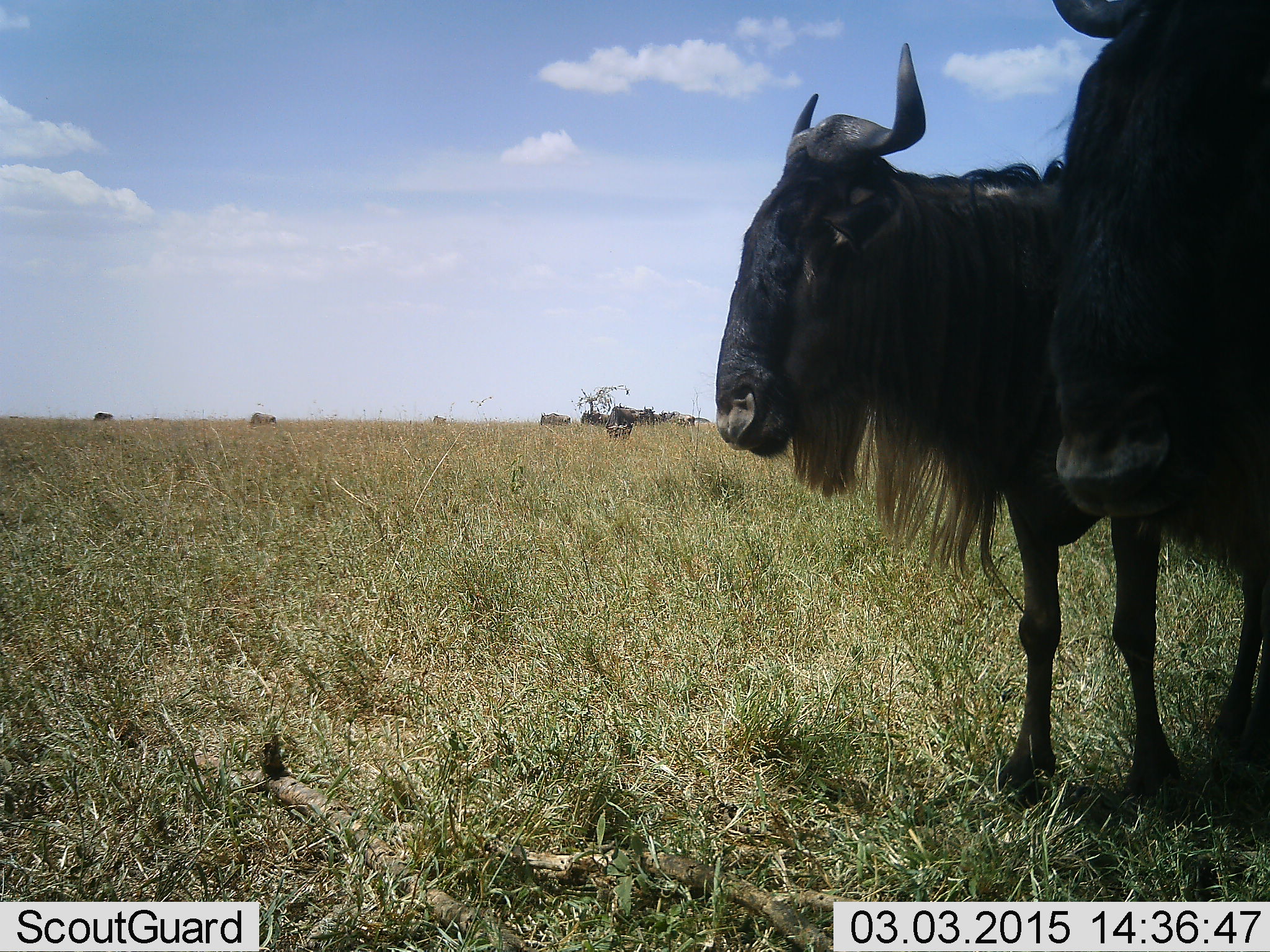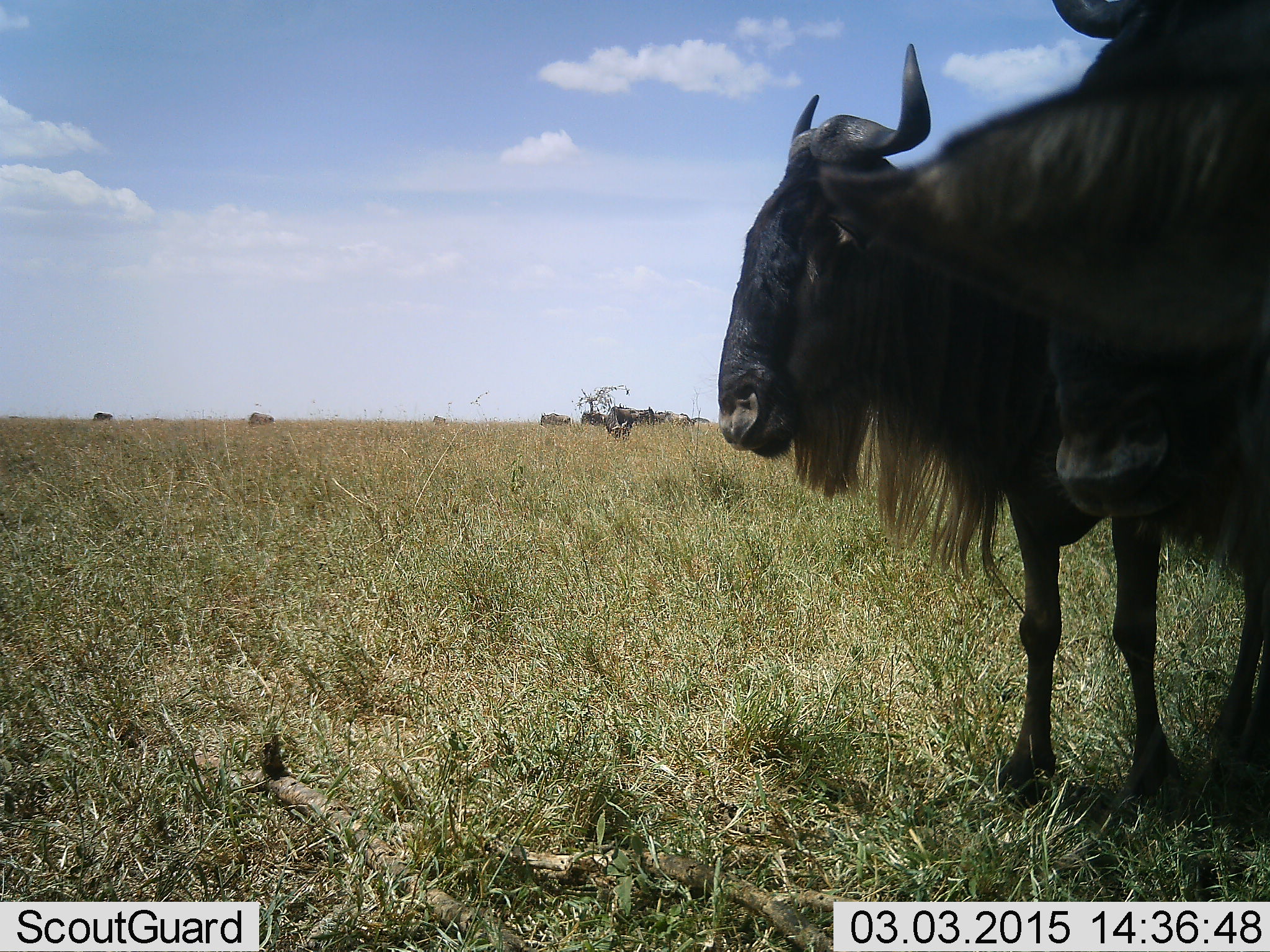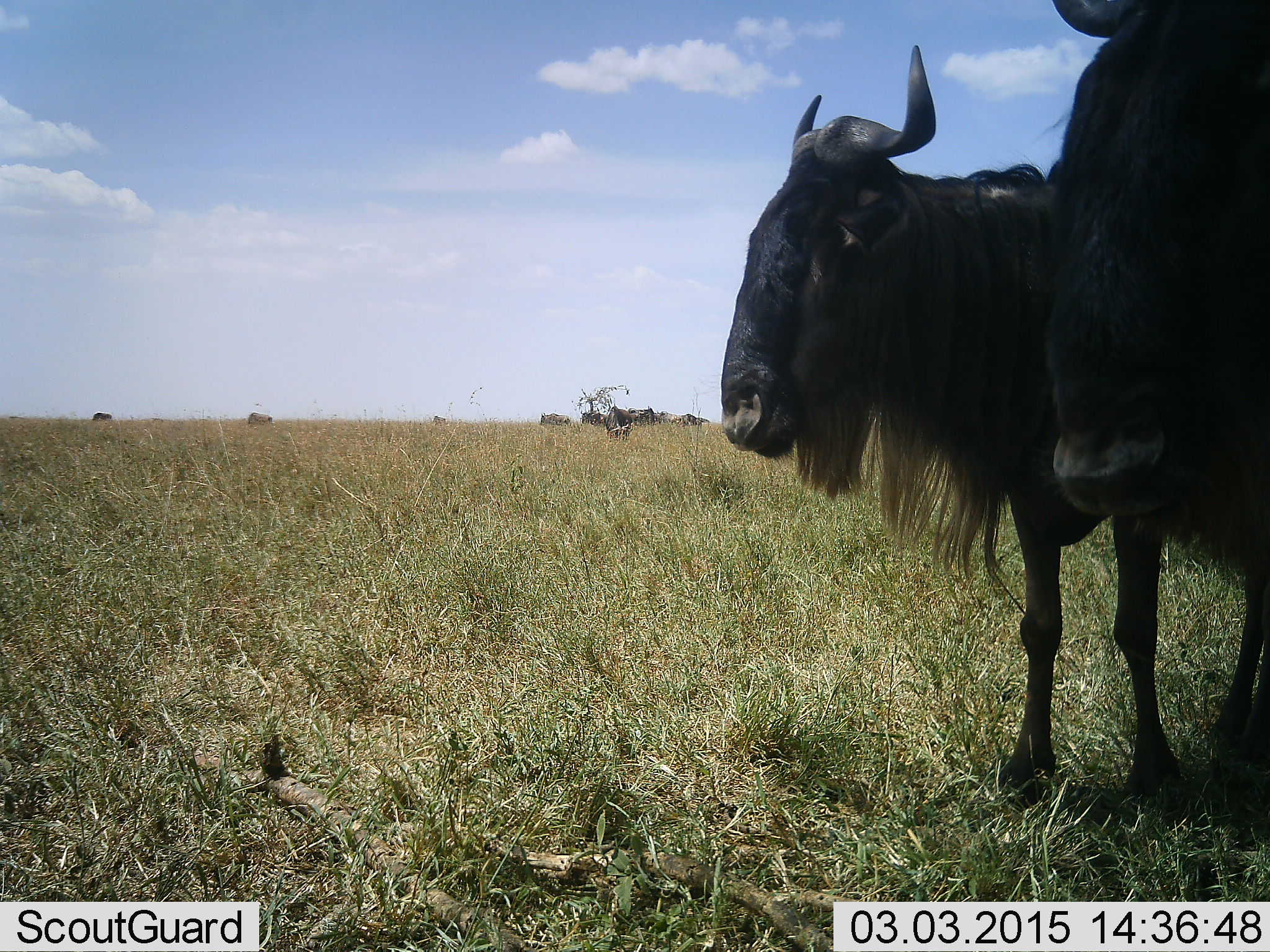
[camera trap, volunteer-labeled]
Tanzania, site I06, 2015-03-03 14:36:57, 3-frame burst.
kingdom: Animalia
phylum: Chordata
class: Mammalia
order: Artiodactyla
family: Bovidae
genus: Connochaetes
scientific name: Connochaetes taurinus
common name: blue wildebeest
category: wildebeest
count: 10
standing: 80%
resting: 0%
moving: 30%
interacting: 20%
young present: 0%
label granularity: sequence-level